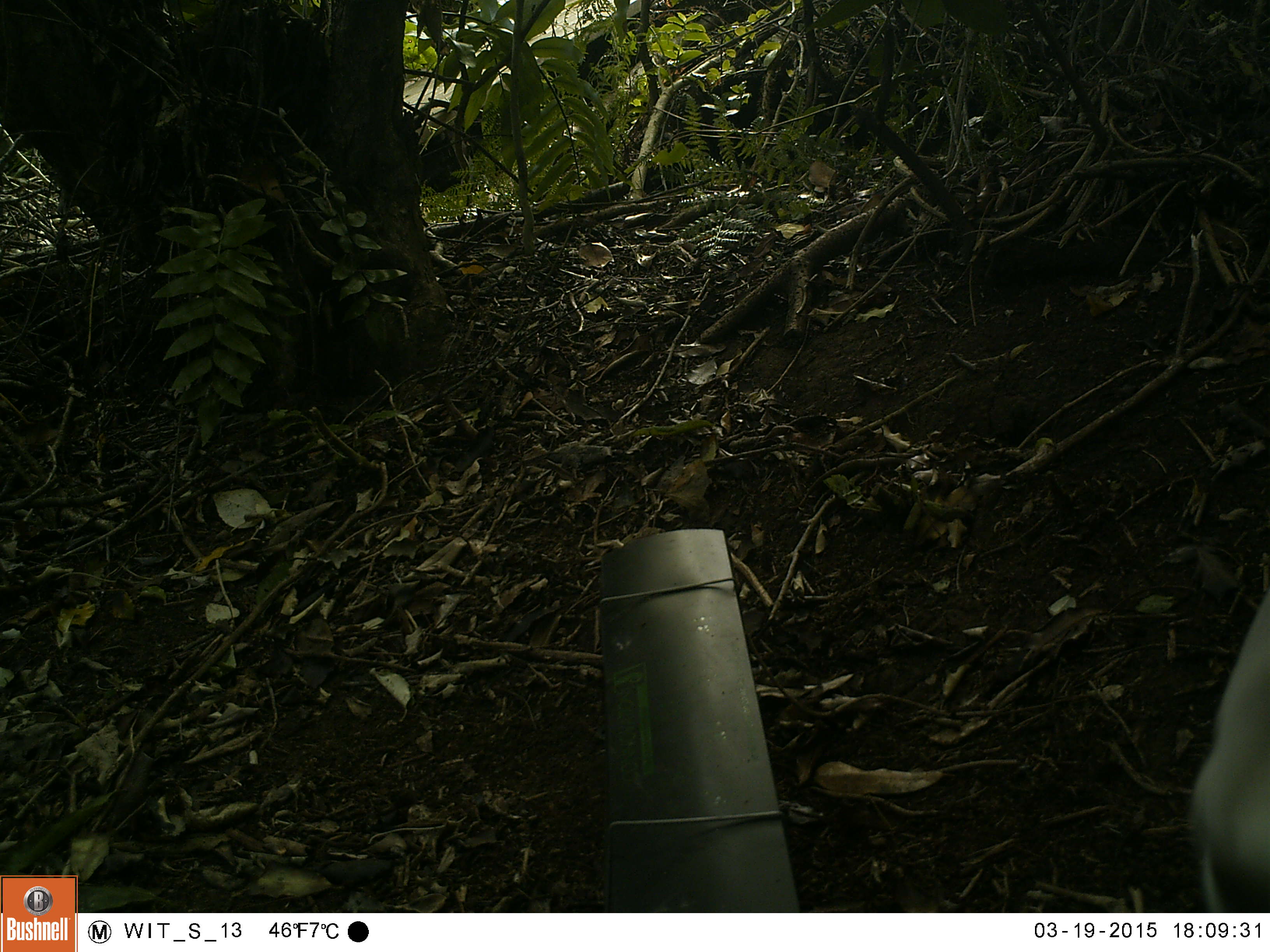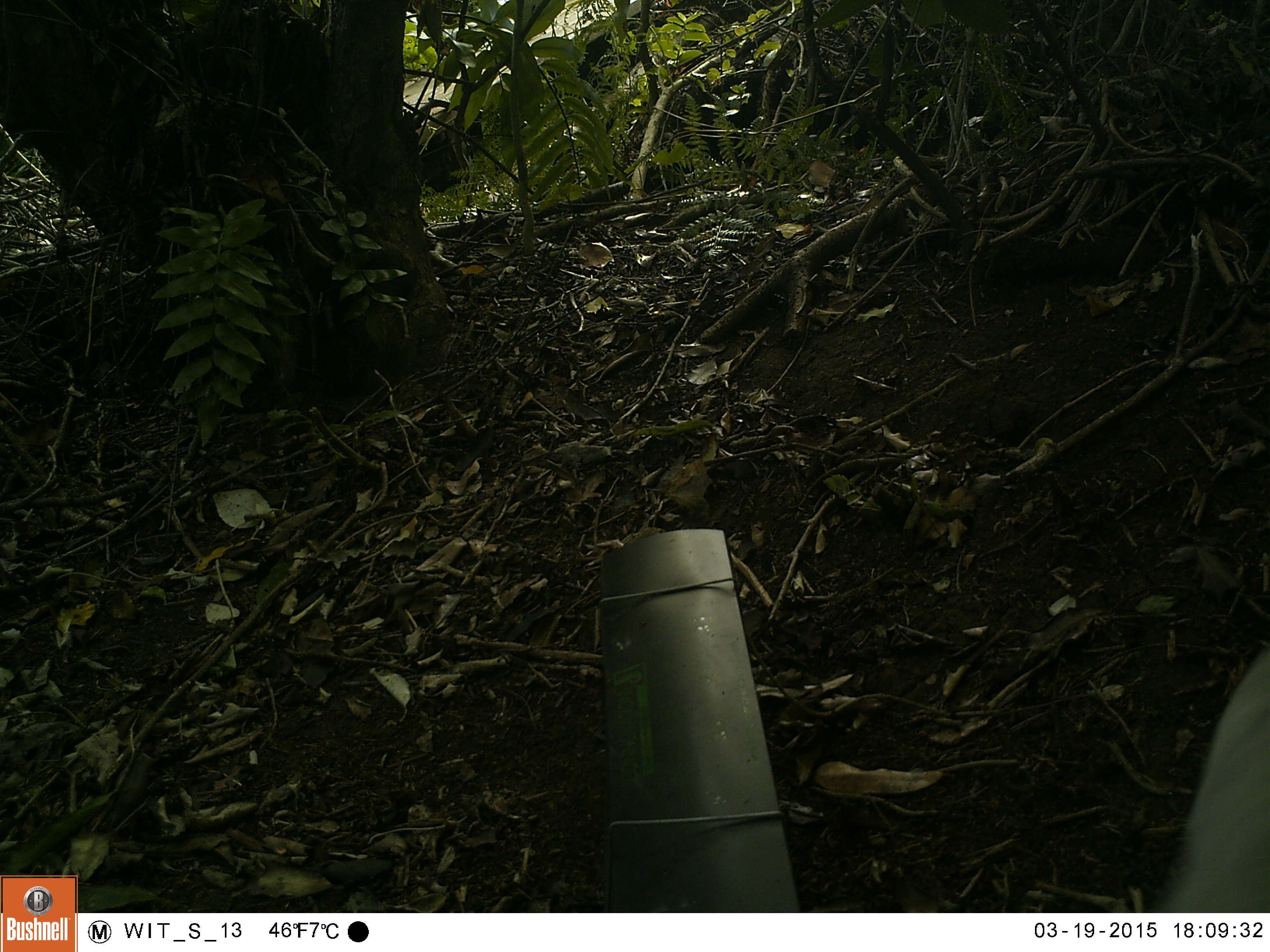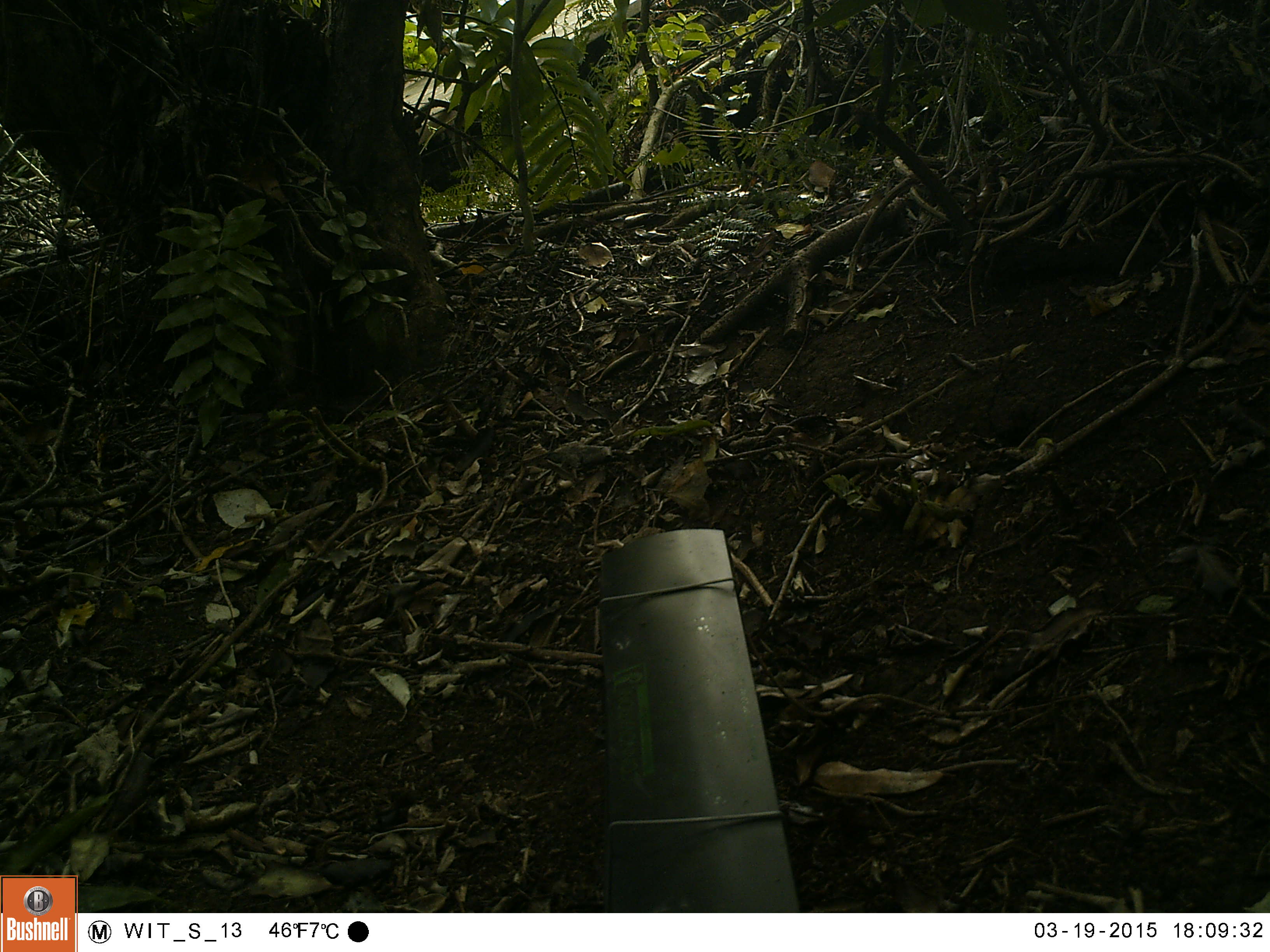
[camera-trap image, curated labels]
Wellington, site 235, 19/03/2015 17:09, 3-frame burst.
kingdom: Animalia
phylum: Chordata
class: Mammalia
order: Carnivora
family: Felidae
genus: Felis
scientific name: Felis catus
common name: cat